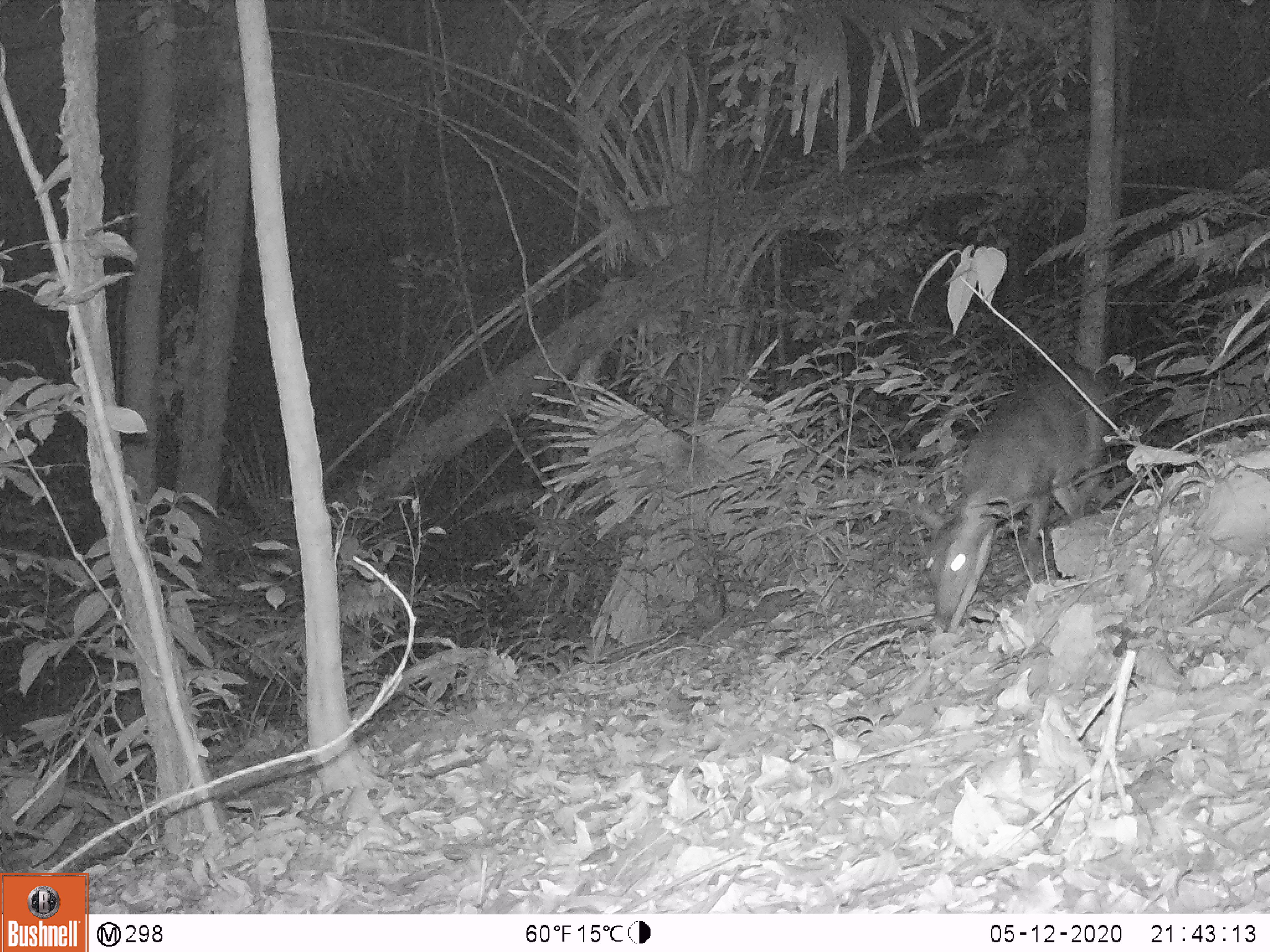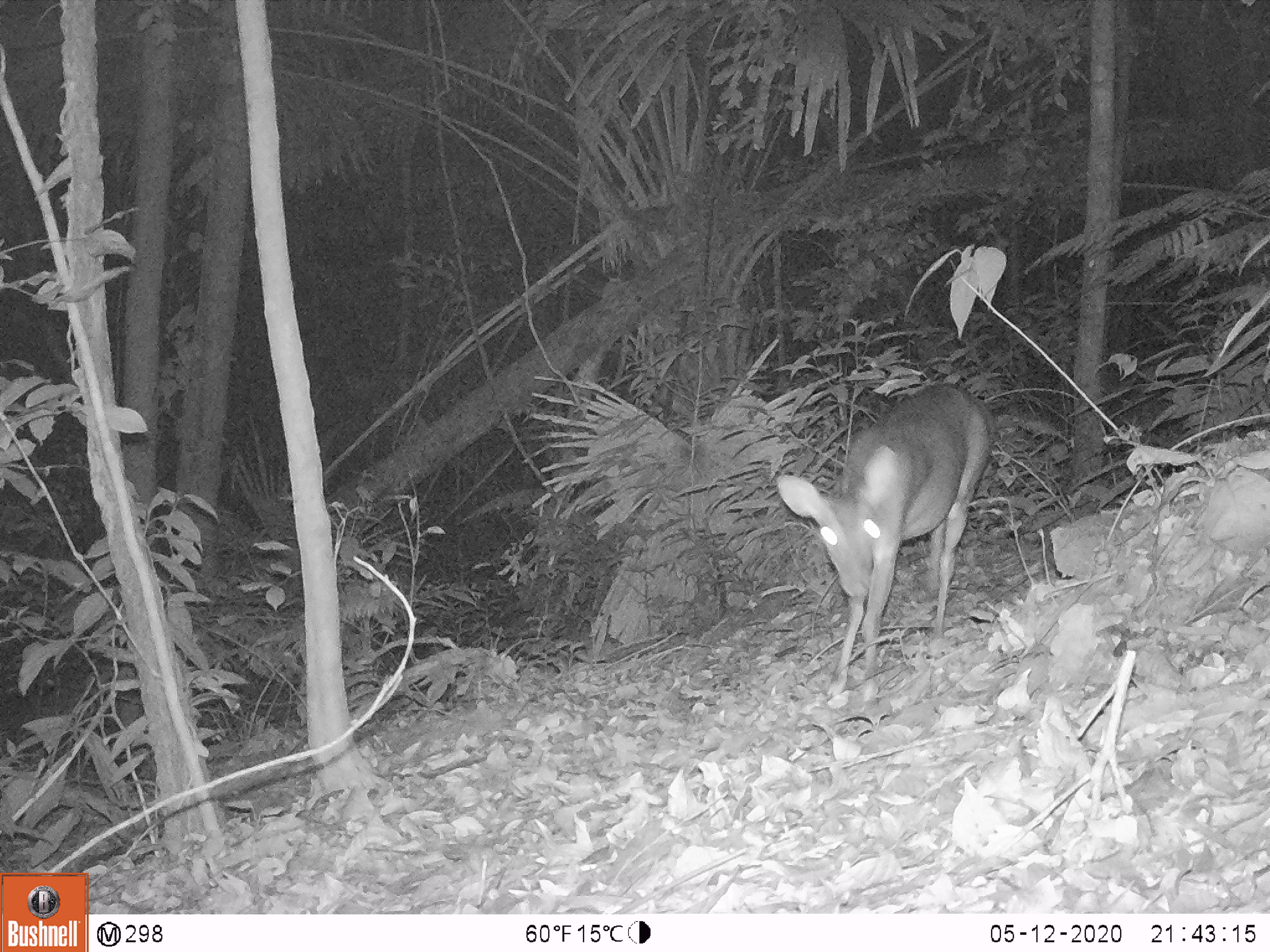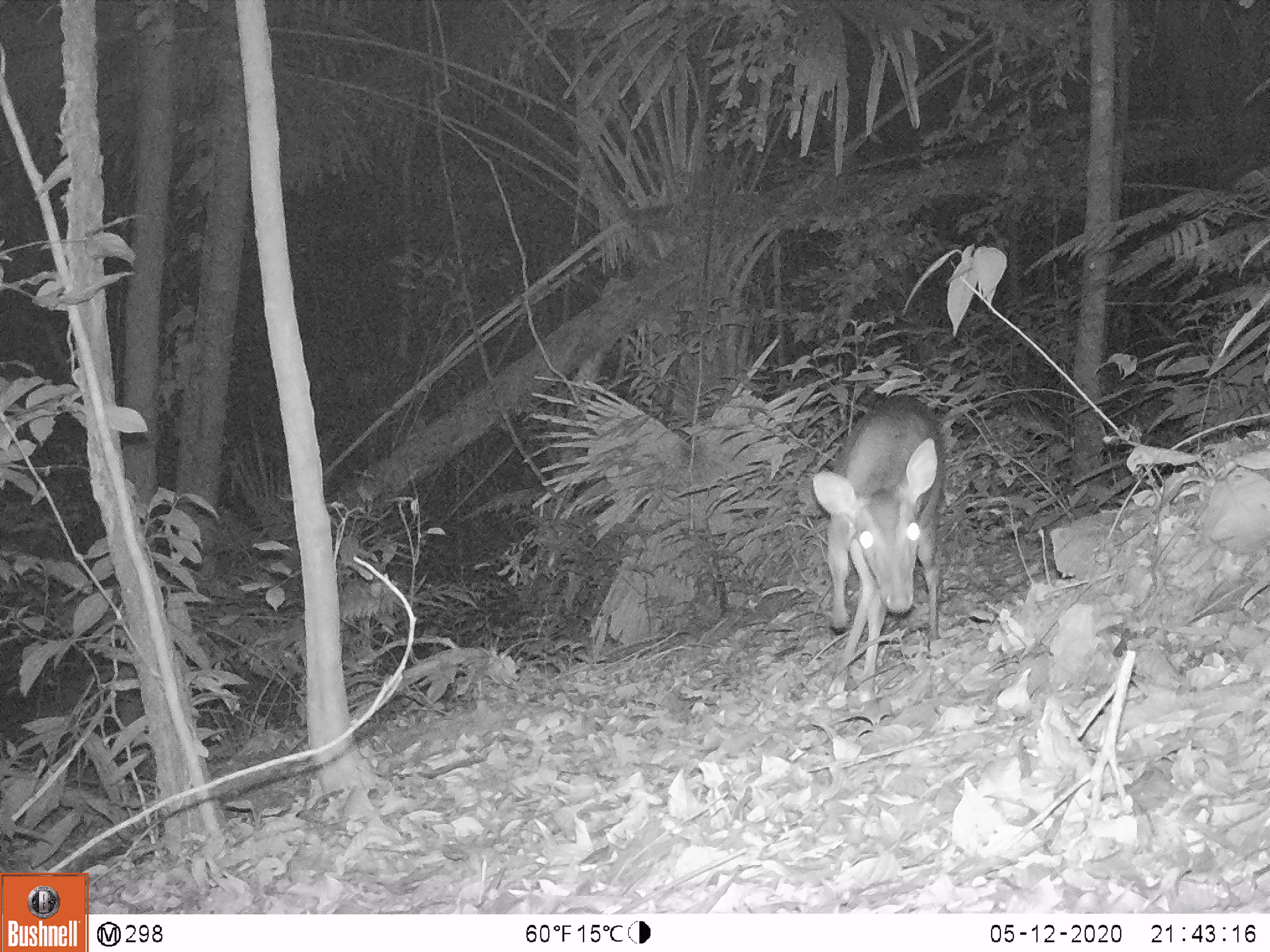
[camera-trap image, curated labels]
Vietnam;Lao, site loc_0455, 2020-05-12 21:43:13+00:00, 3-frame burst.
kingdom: Animalia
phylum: Chordata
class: Mammalia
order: Artiodactyla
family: Cervidae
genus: Muntiacus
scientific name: Muntiacus vuquangensis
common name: large-antlered muntjac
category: large antlered muntjac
Large antlered muntjac (large-antlered muntjac) (Muntiacus vuquangensis). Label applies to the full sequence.